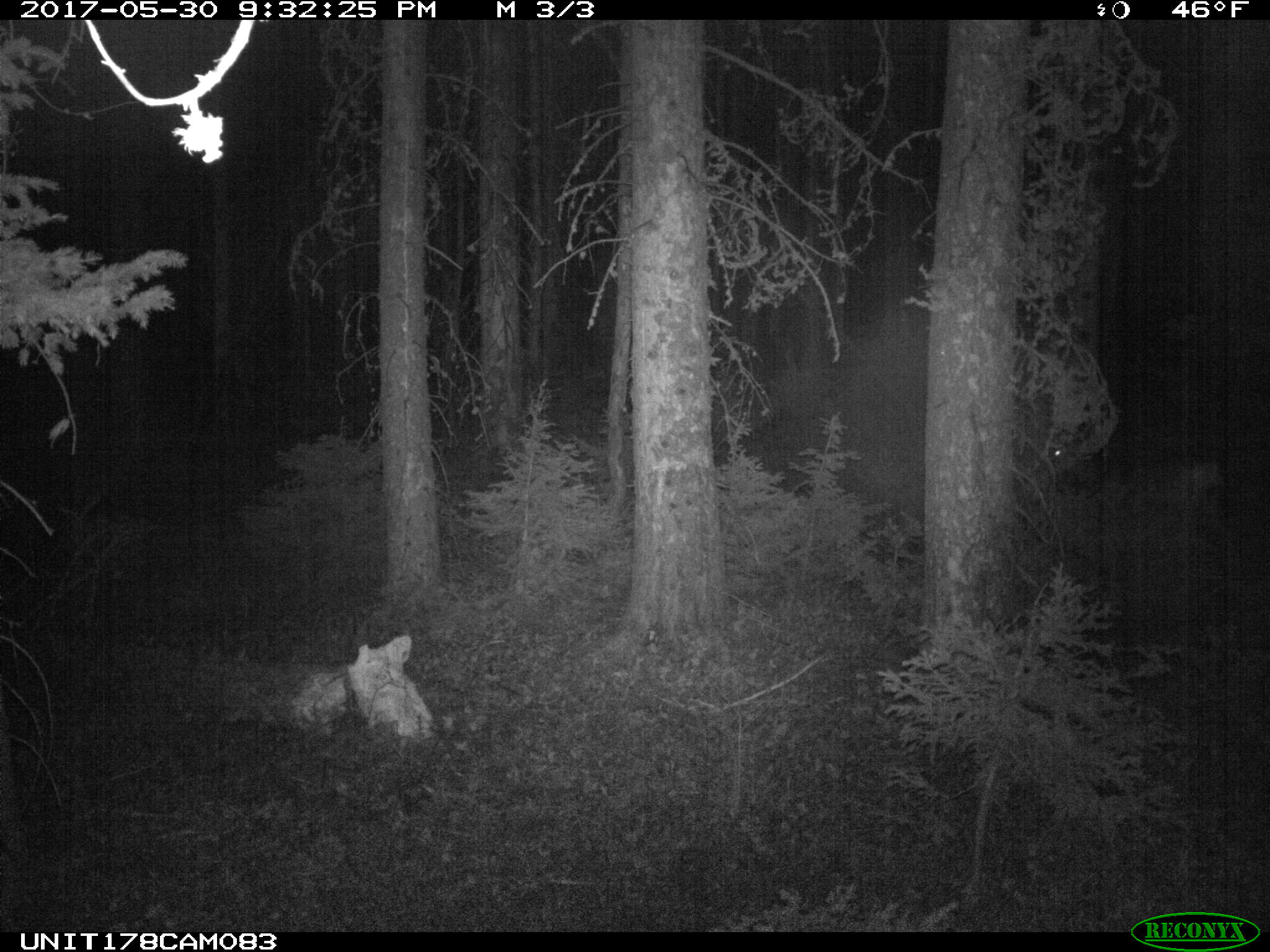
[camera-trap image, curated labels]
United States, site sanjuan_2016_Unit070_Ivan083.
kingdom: Animalia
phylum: Chordata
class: Mammalia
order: Artiodactyla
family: Cervidae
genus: Odocoileus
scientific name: Odocoileus hemionus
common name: mule deer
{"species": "Odocoileus hemionus (mule deer)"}